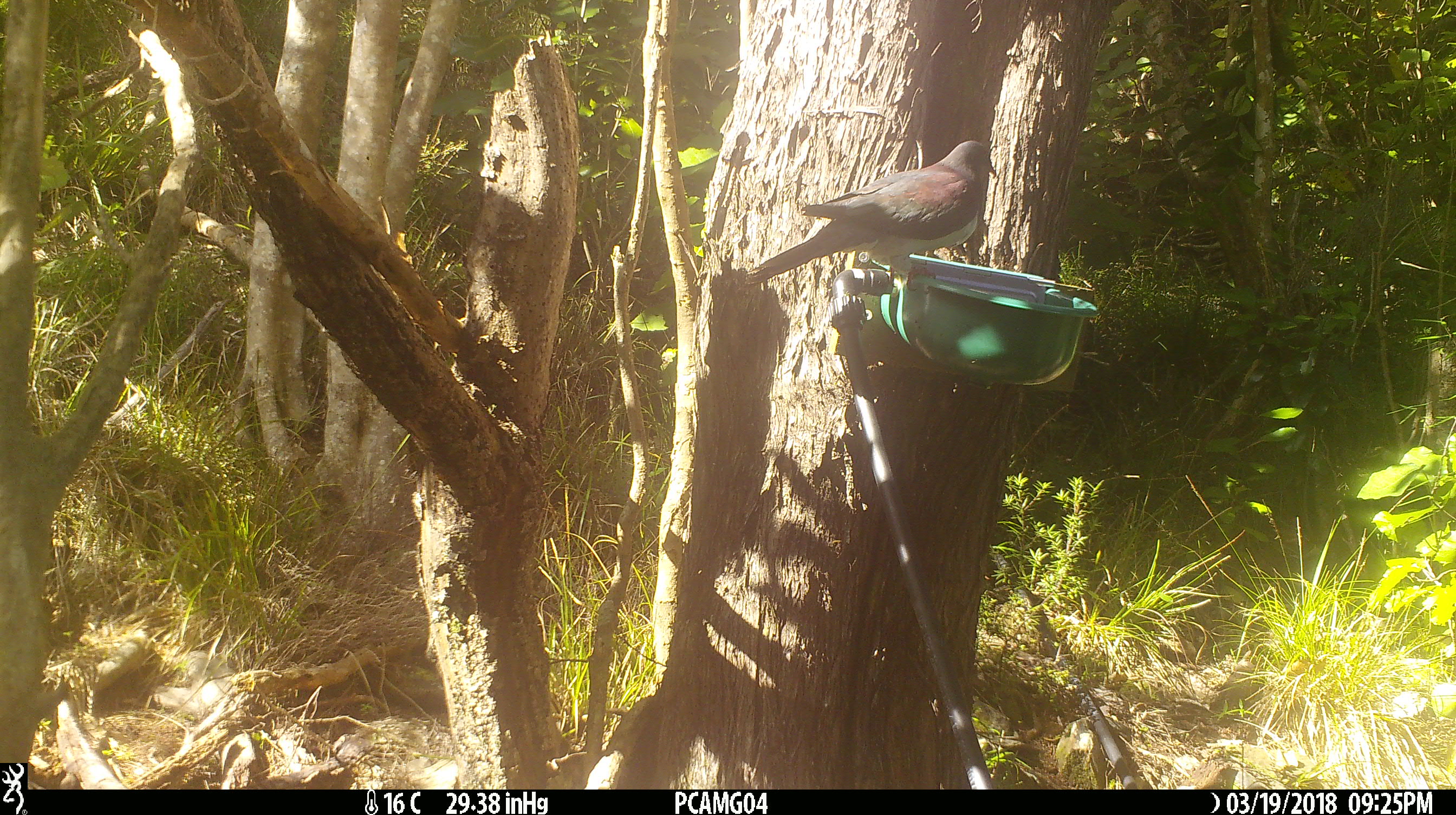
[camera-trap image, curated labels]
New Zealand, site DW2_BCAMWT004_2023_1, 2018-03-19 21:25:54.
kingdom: Animalia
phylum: Chordata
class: Aves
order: Columbiformes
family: Columbidae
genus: Hemiphaga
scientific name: Hemiphaga novaeseelandiae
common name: new zealand pigeon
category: kereru